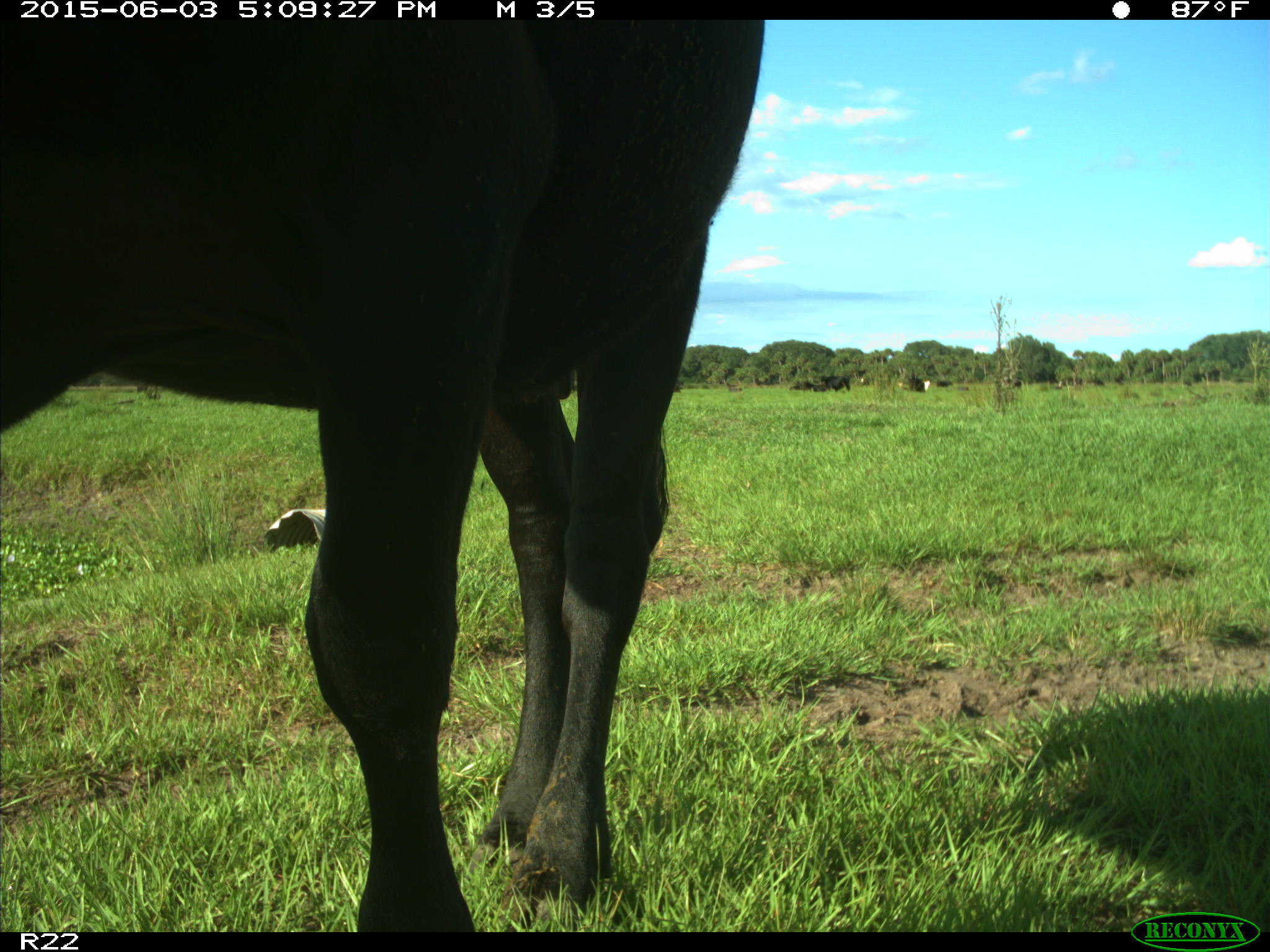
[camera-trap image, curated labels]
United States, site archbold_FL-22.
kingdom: Animalia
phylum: Chordata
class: Mammalia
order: Artiodactyla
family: Bovidae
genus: Bos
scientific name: Bos taurus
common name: domestic cow